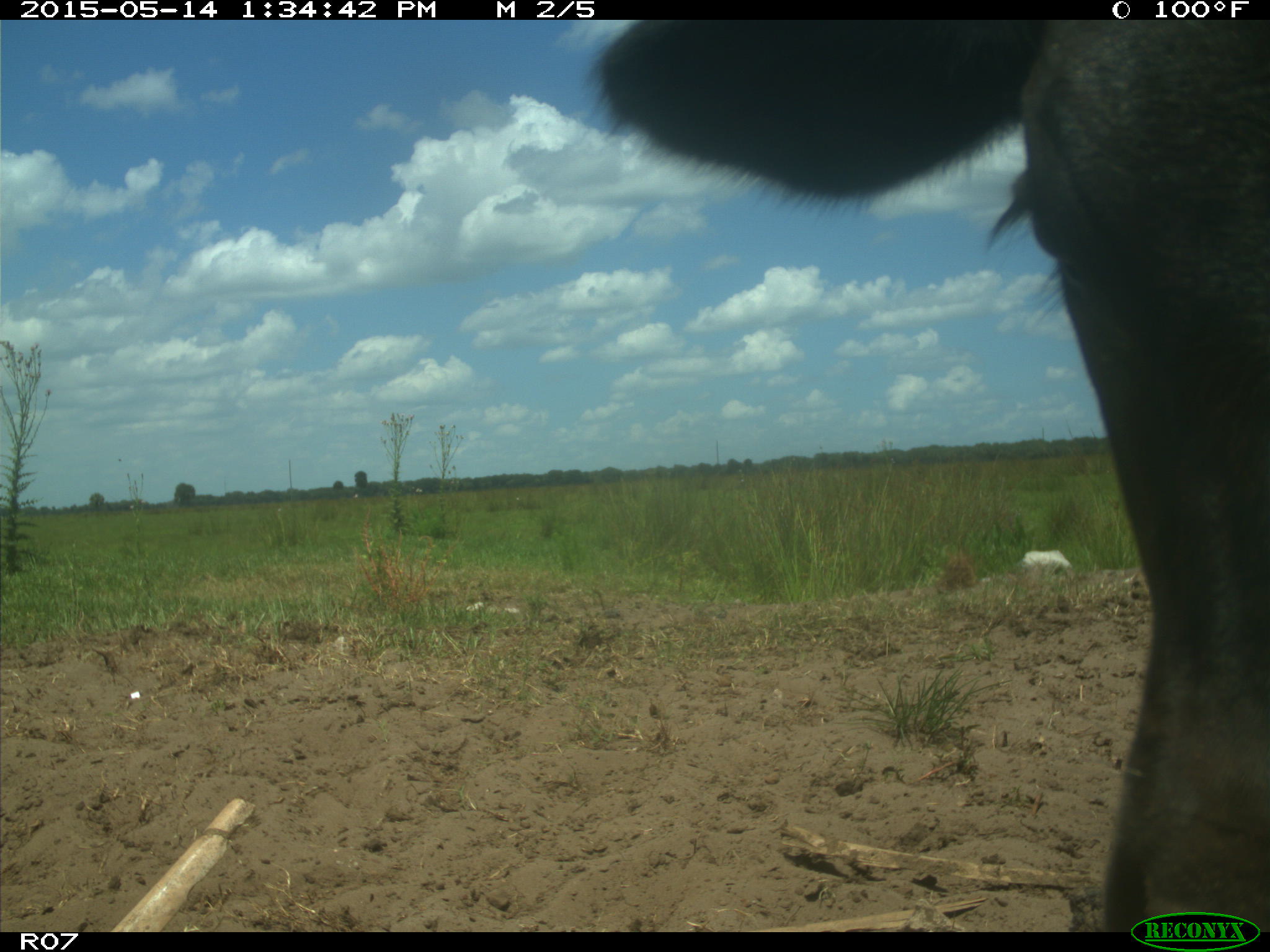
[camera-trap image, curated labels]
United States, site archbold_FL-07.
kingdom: Animalia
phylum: Chordata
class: Mammalia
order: Artiodactyla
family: Bovidae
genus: Bos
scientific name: Bos taurus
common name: domestic cow